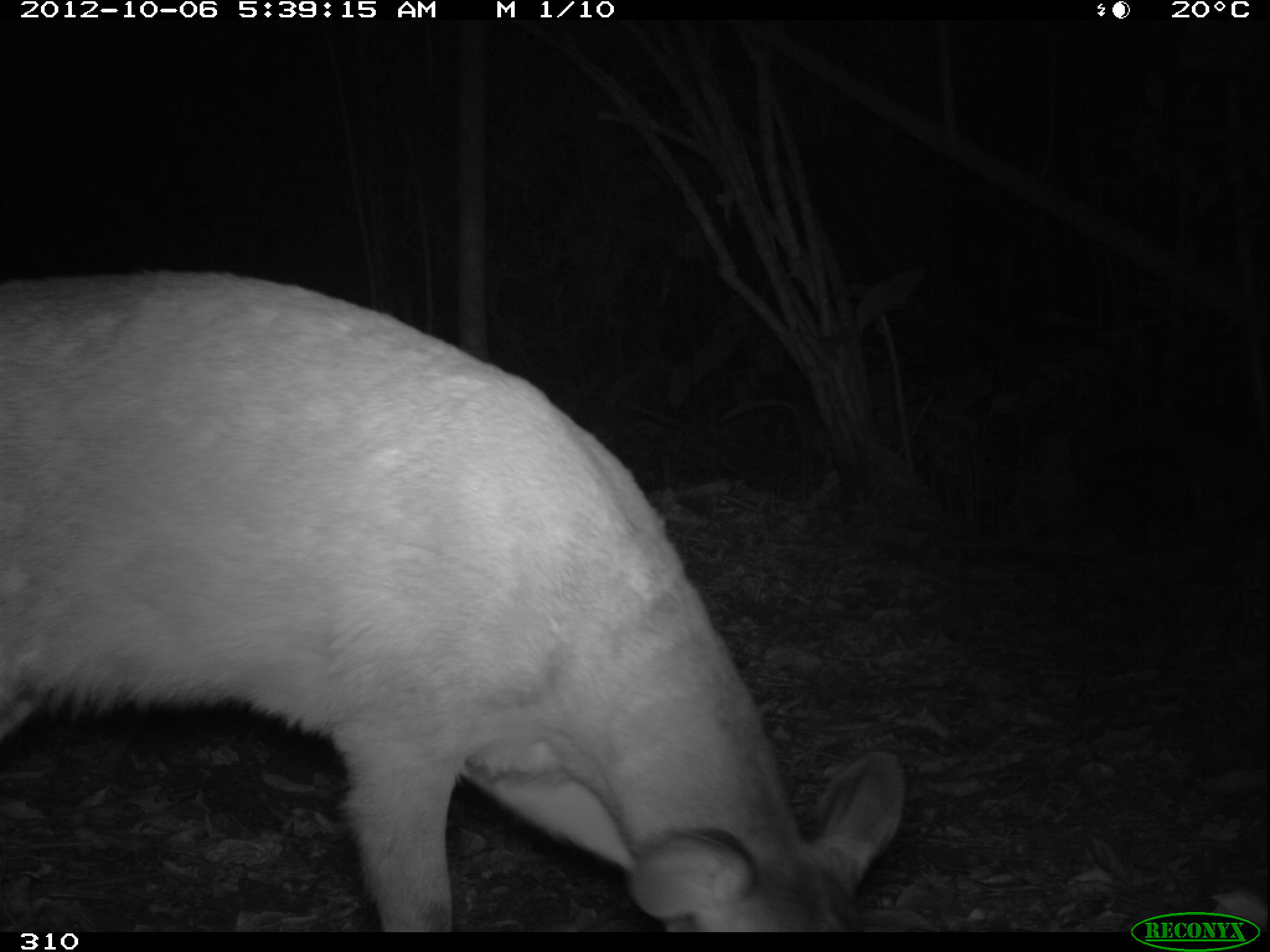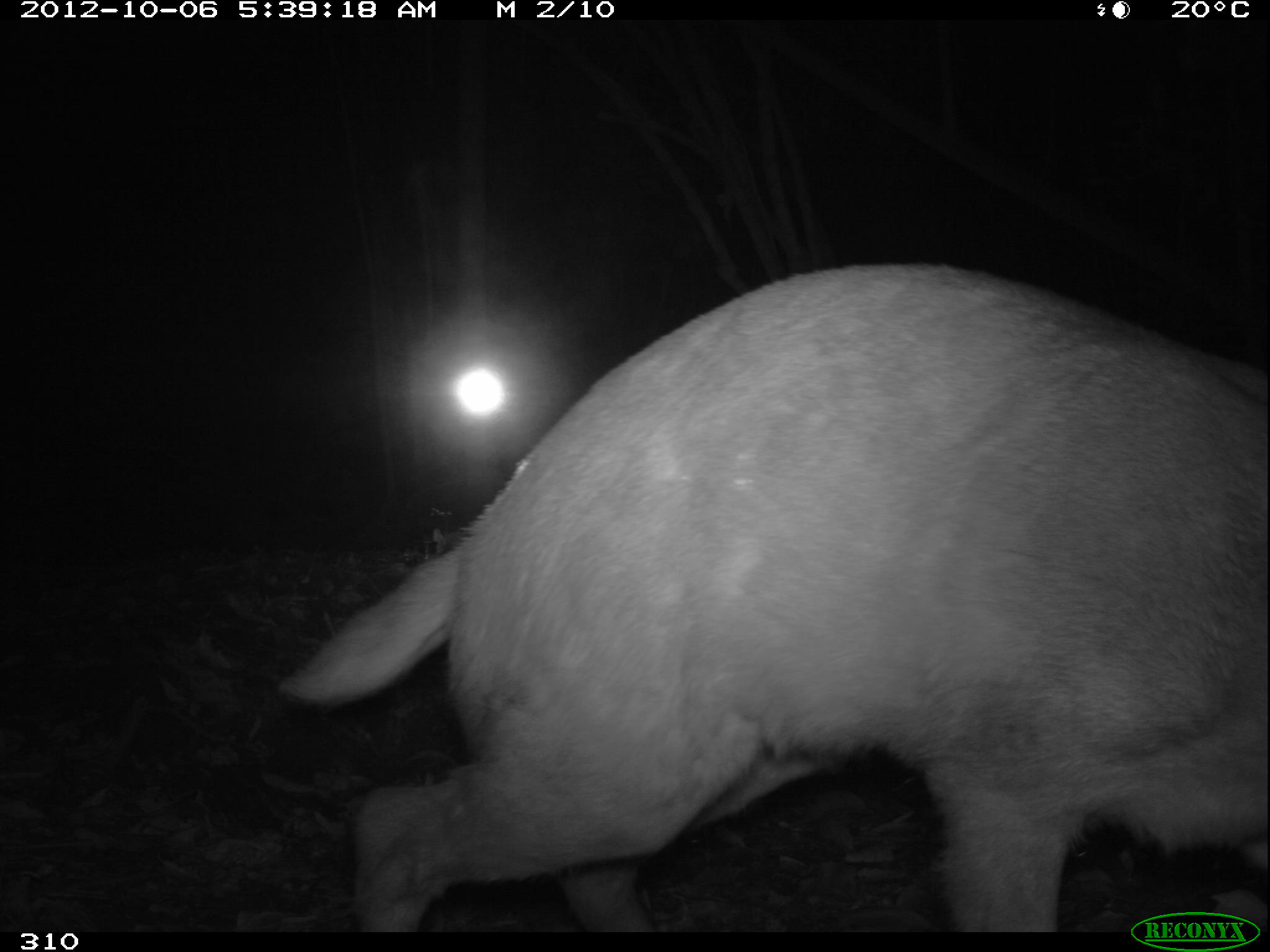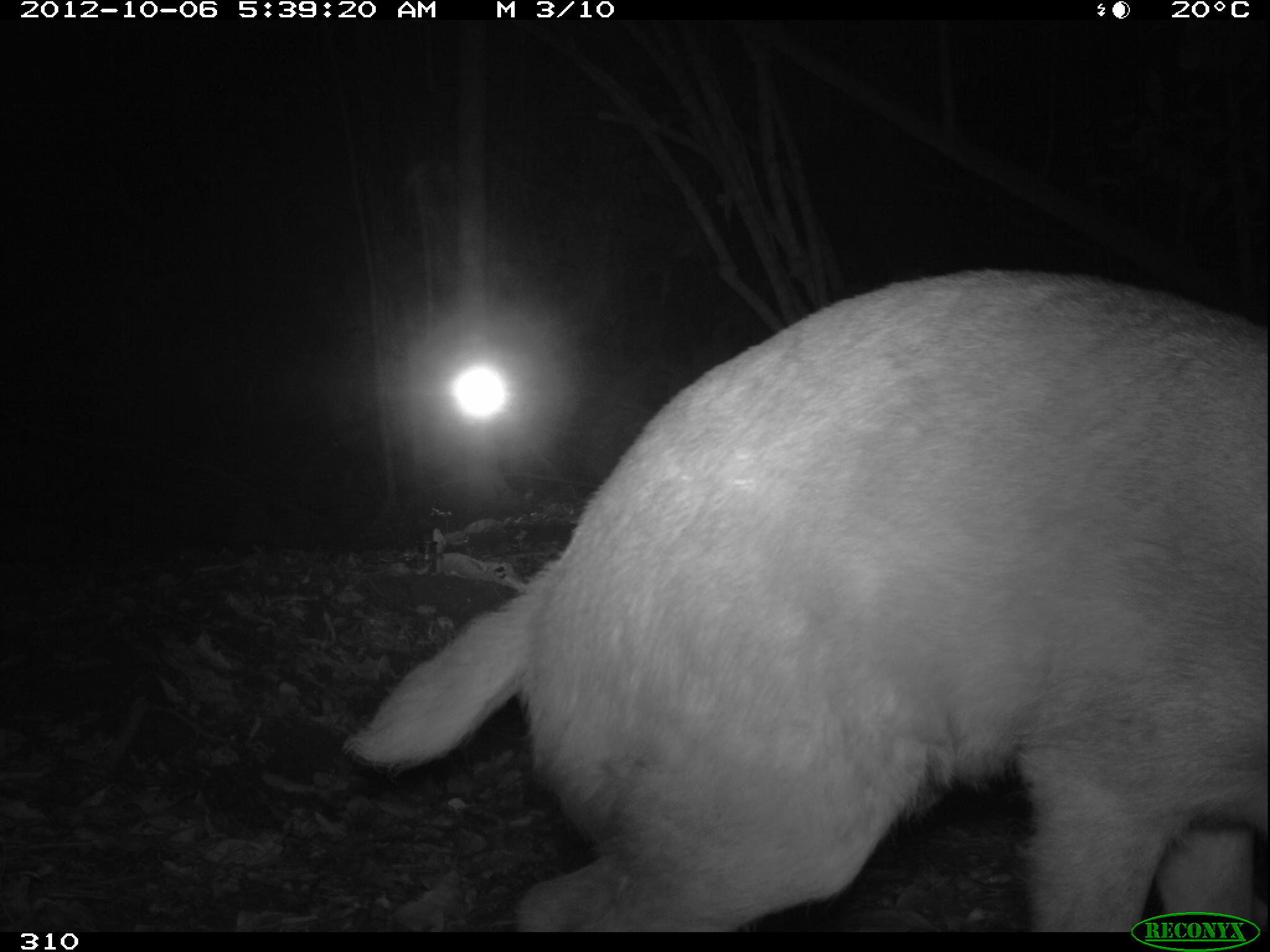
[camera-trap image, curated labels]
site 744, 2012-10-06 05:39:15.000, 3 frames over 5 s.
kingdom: Animalia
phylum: Chordata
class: Mammalia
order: Artiodactyla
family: Cervidae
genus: Mazama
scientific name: Mazama americana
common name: red brocket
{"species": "Mazama americana (red brocket)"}